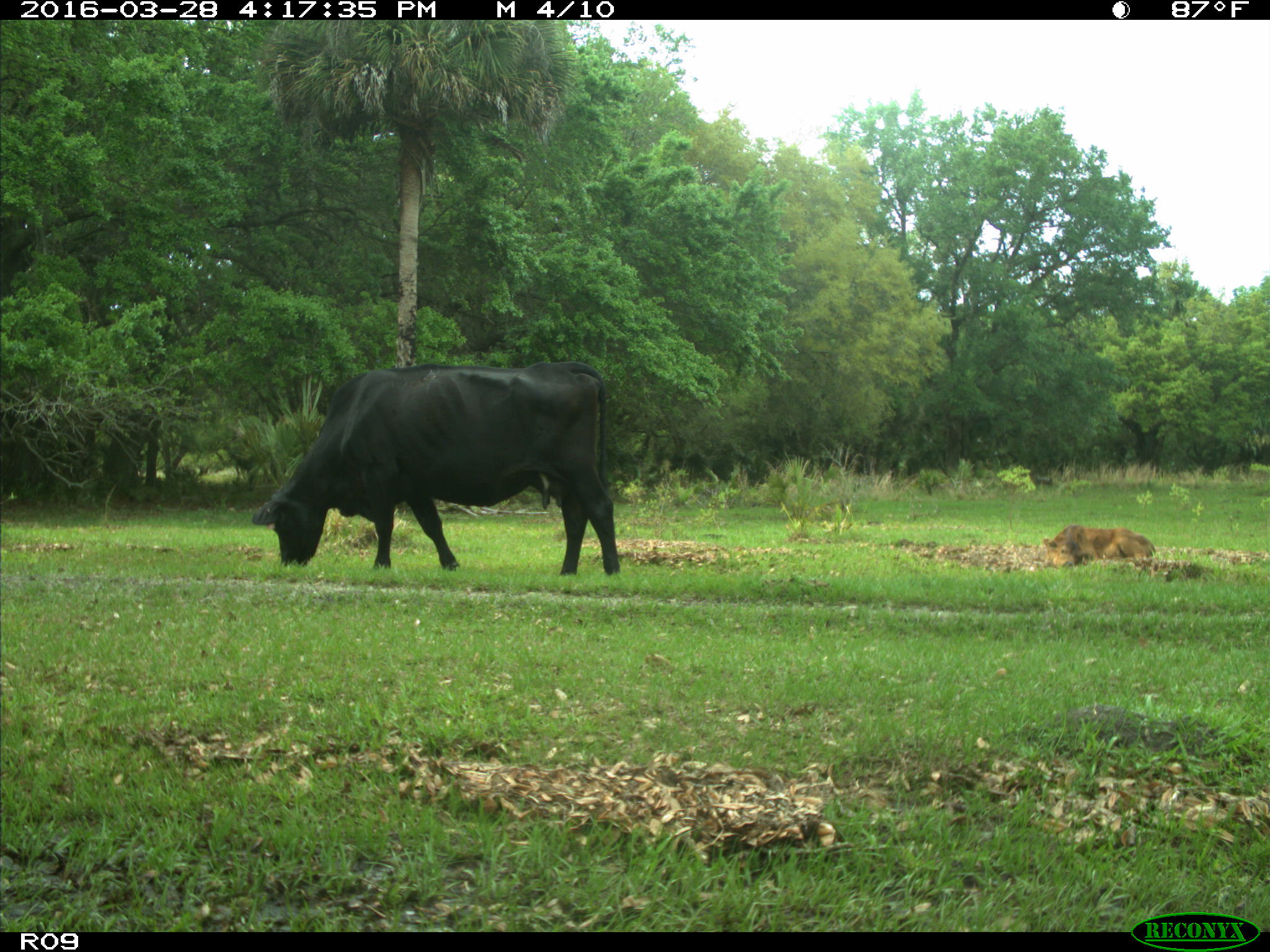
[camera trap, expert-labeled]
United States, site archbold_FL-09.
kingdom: Animalia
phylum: Chordata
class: Mammalia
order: Artiodactyla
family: Bovidae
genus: Bos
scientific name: Bos taurus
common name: domestic cow